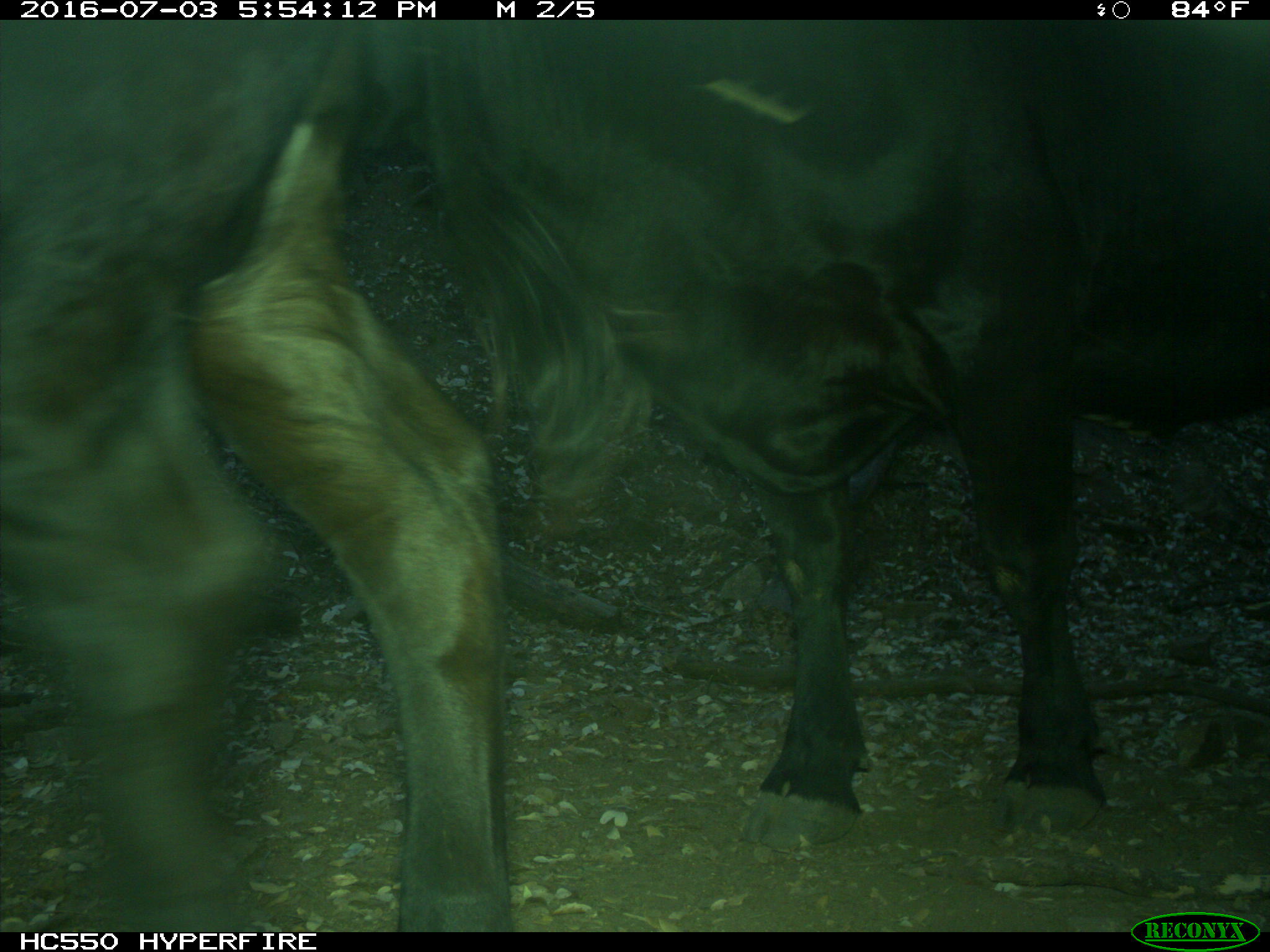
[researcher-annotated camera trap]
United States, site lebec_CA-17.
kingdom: Animalia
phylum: Chordata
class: Mammalia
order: Artiodactyla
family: Bovidae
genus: Bos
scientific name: Bos taurus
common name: domestic cow